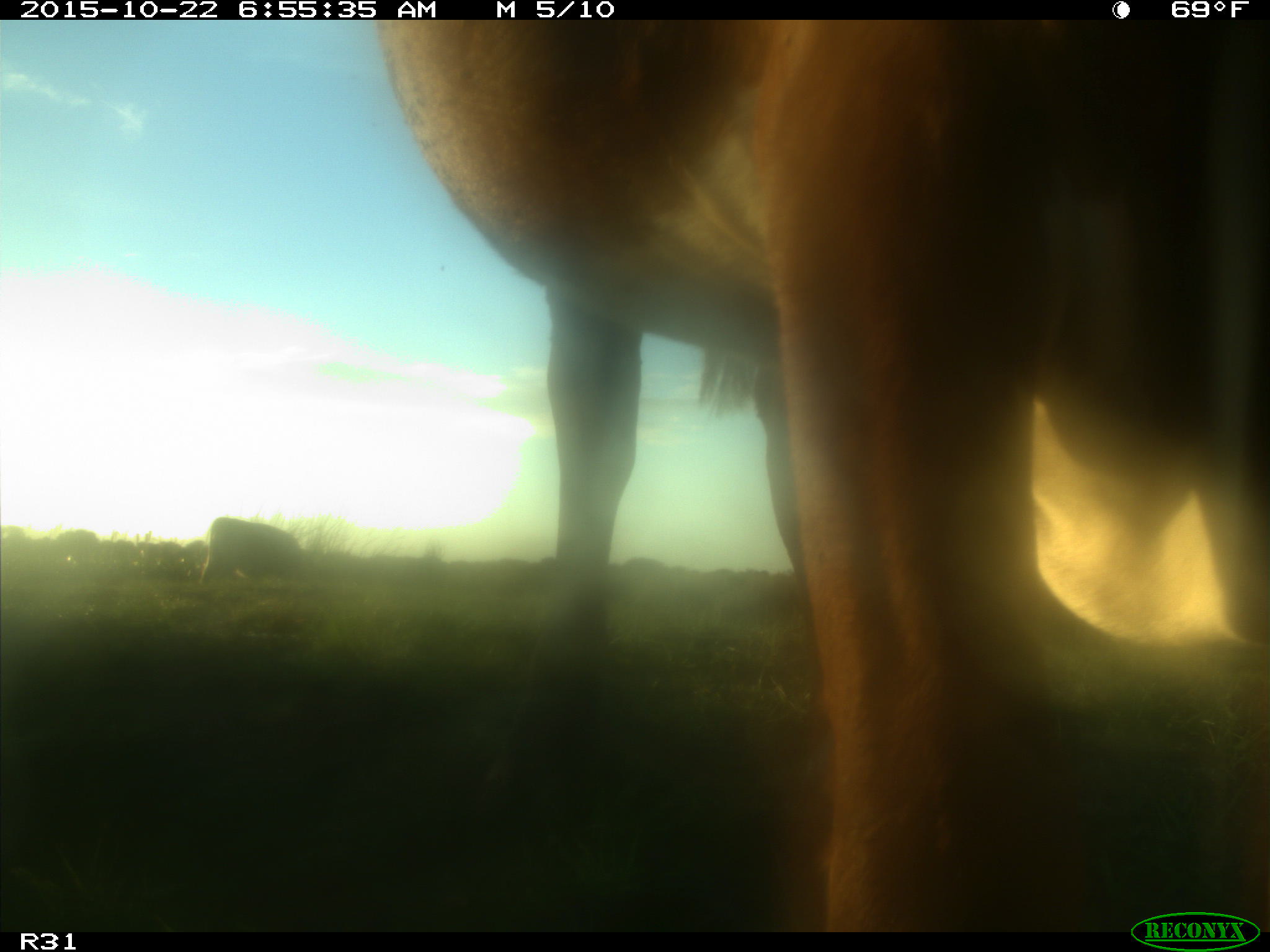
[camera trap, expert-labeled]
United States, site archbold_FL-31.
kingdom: Animalia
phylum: Chordata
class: Mammalia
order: Artiodactyla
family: Bovidae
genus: Bos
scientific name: Bos taurus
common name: domestic cow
Bos taurus (domestic cow).